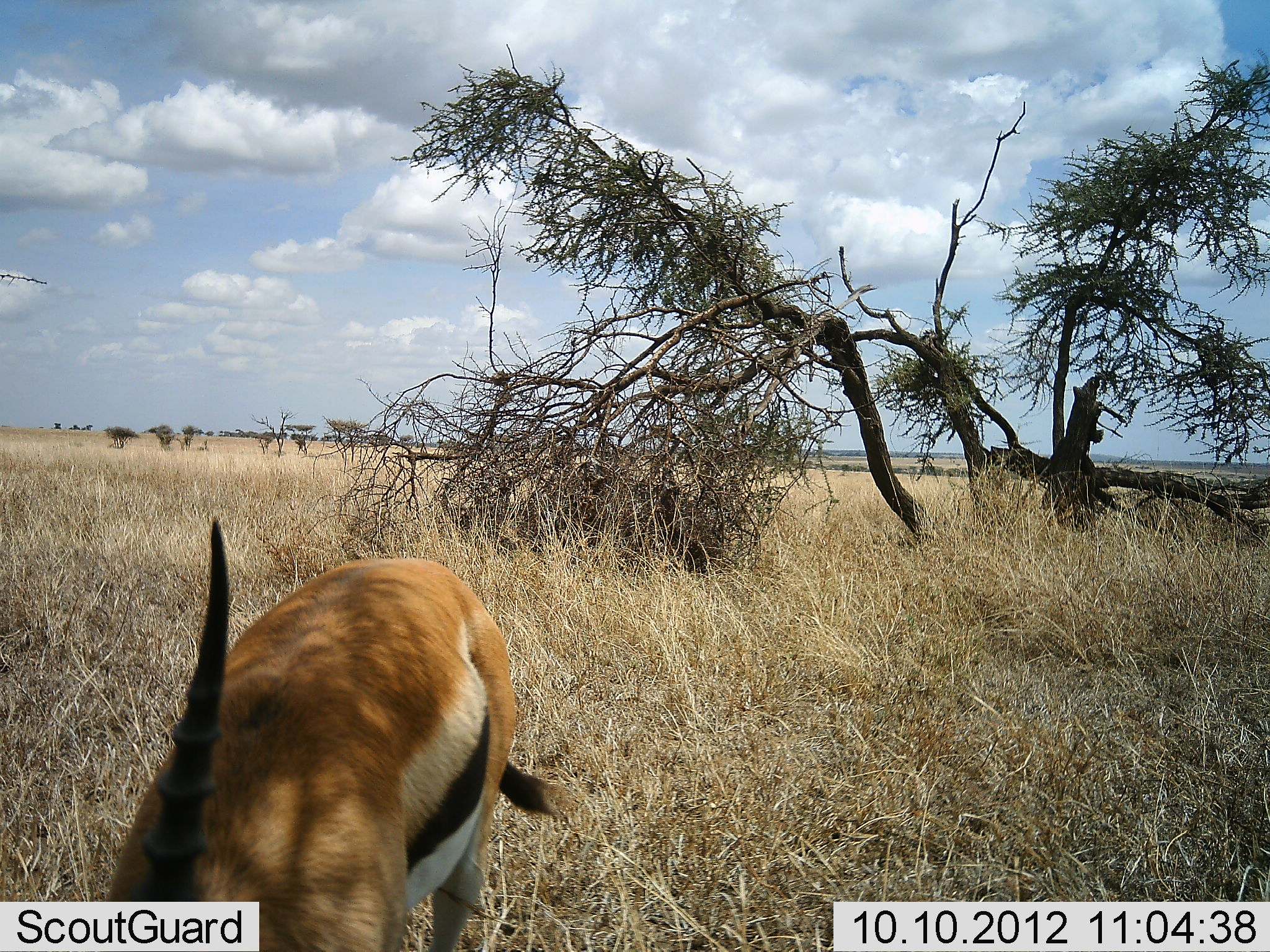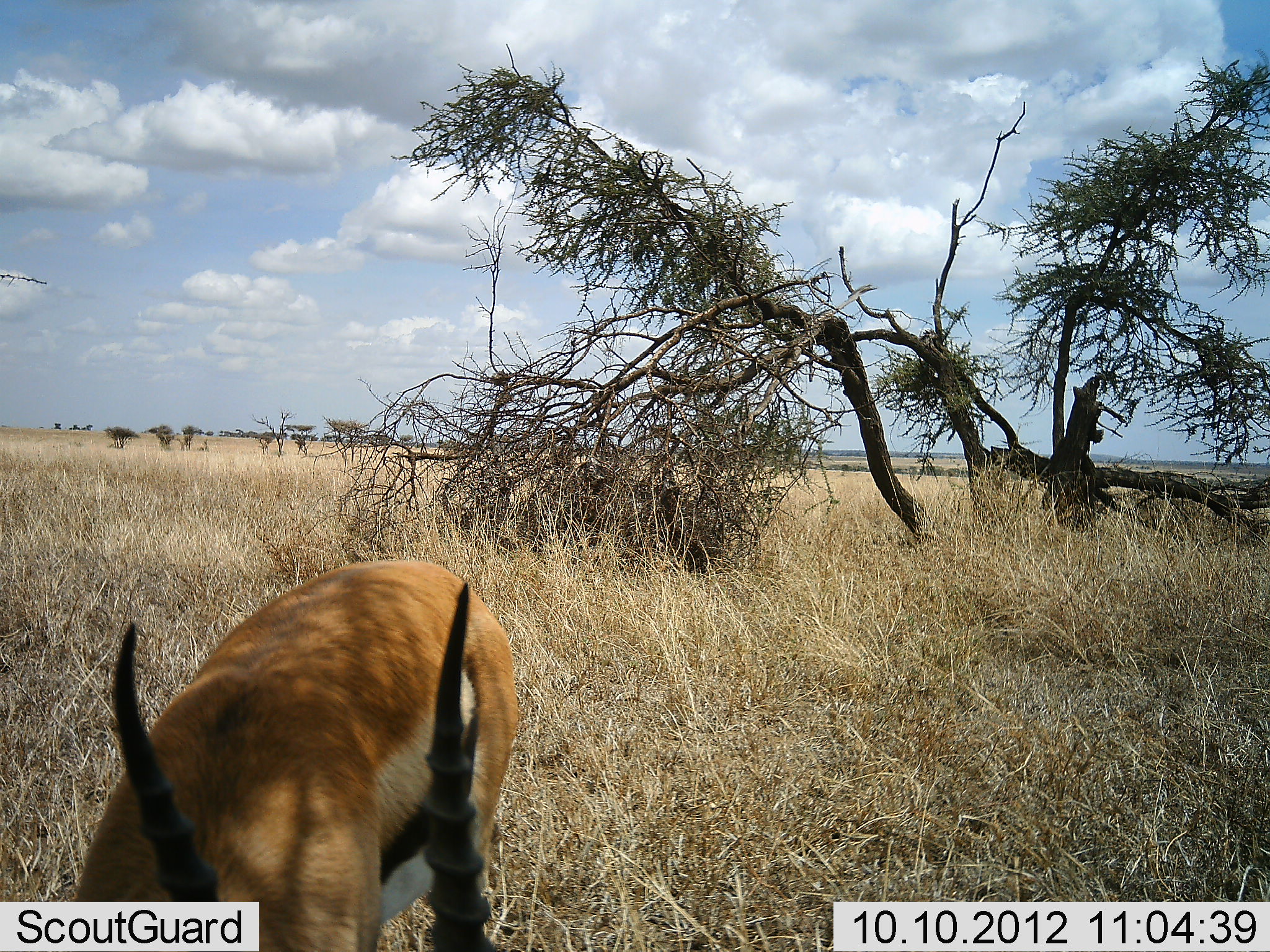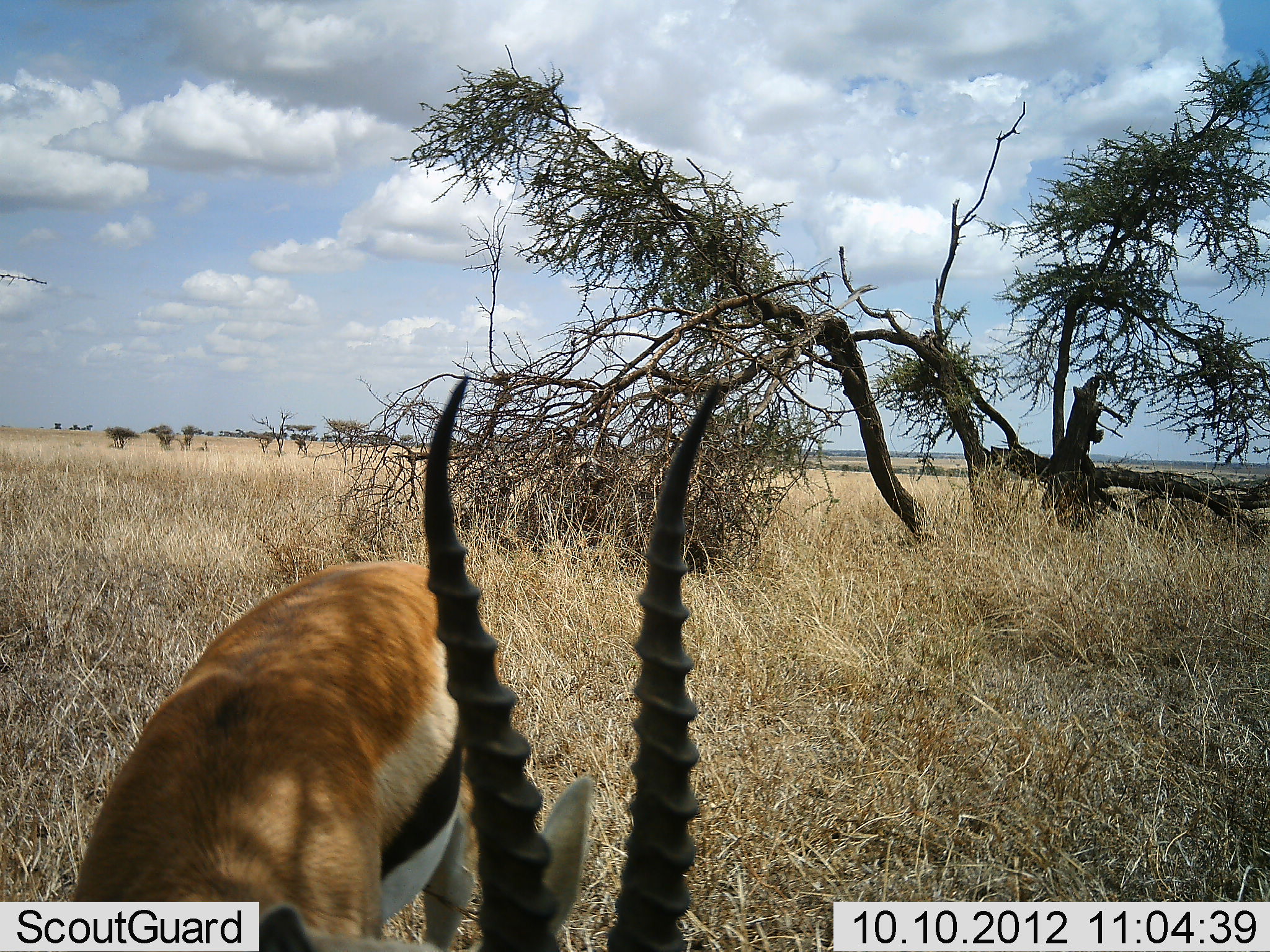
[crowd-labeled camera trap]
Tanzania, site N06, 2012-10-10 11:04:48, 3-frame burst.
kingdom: Animalia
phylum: Chordata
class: Mammalia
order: Artiodactyla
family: Bovidae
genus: Eudorcas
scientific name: Eudorcas thomsonii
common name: thomson's gazelle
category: gazellethomsons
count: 1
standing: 60%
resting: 0%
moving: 0%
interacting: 0%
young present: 0%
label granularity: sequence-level